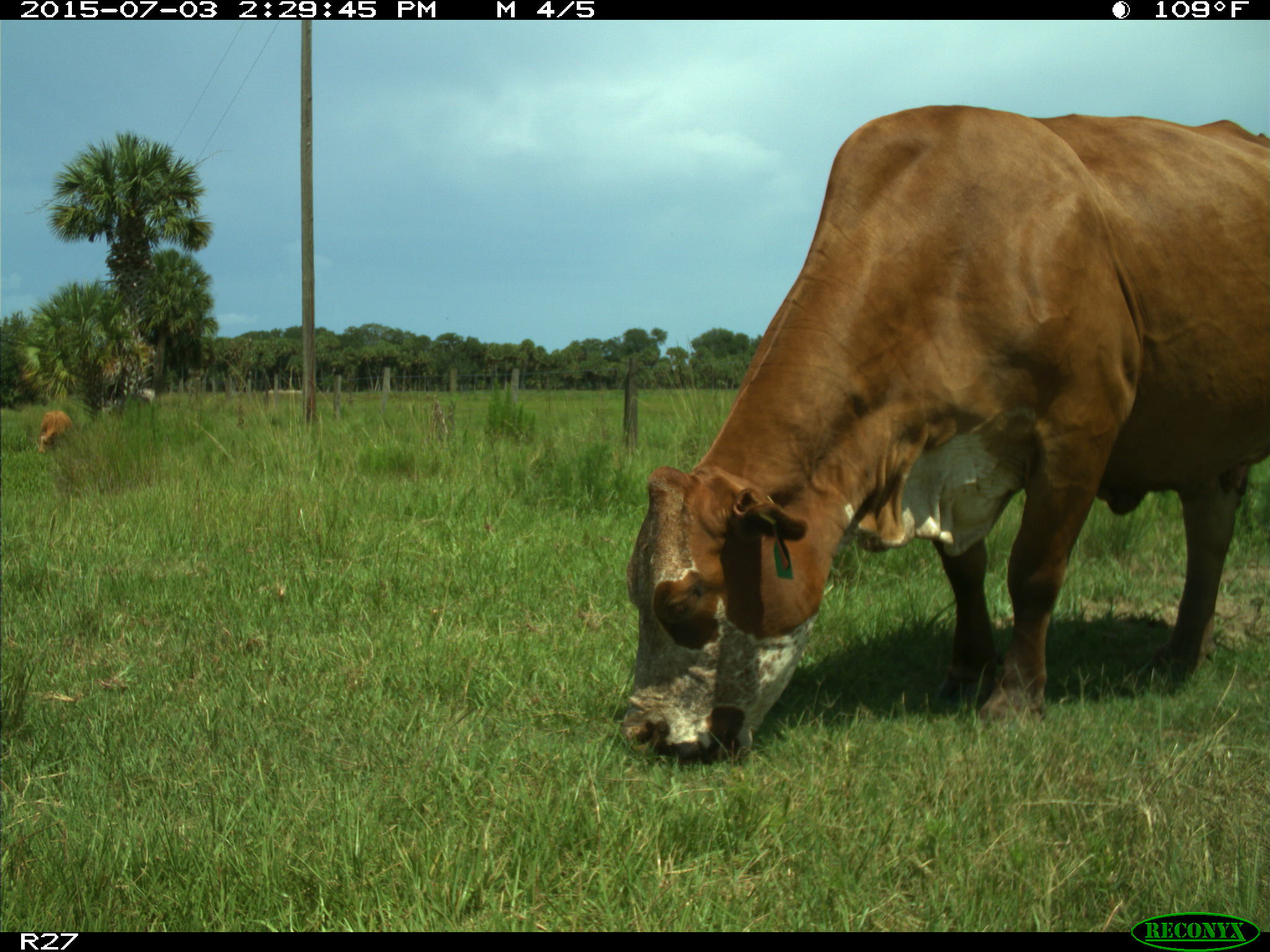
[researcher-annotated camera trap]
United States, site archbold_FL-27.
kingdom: Animalia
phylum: Chordata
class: Mammalia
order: Artiodactyla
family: Bovidae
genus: Bos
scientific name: Bos taurus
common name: domestic cow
Bos taurus (domestic cow).